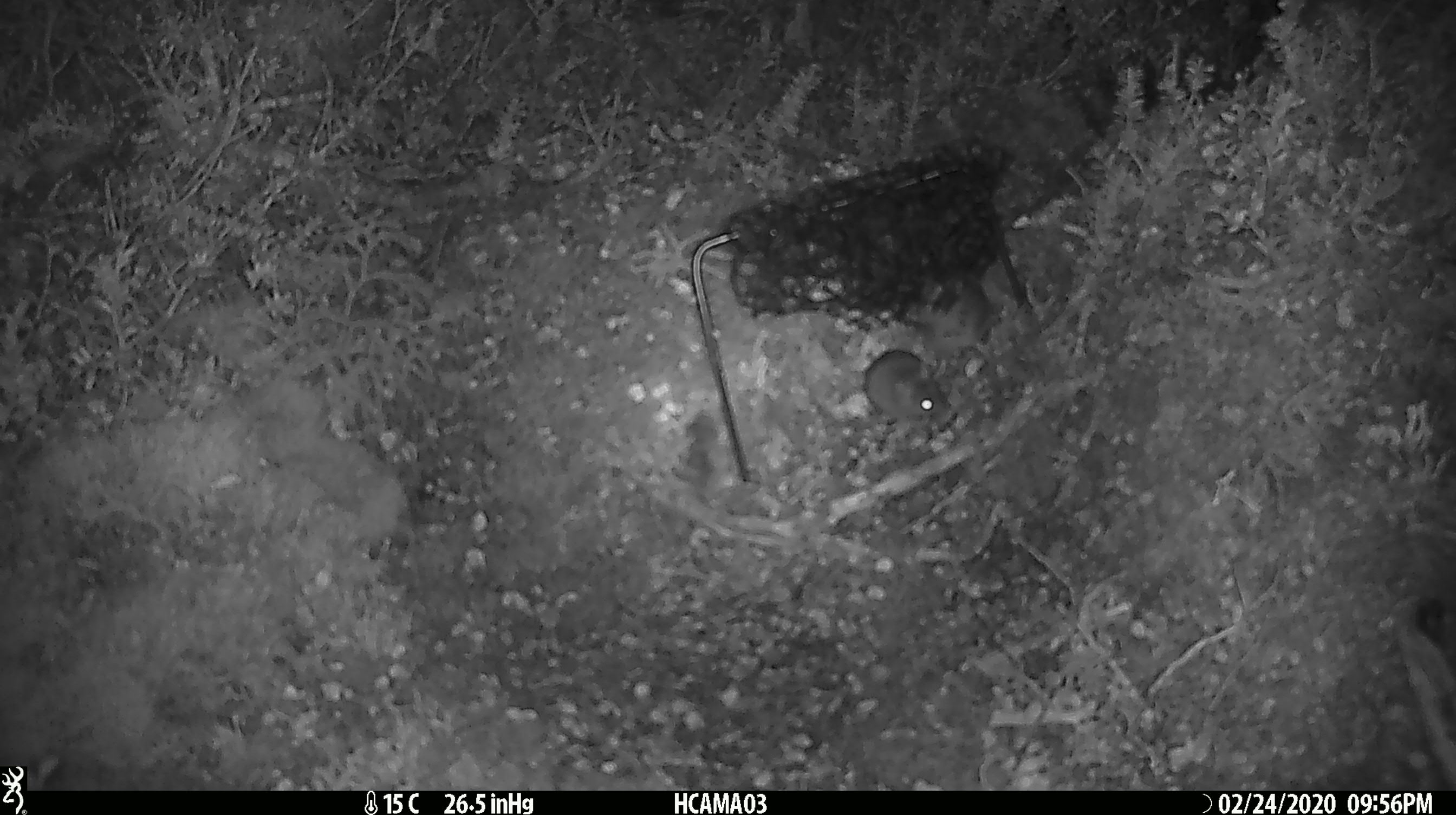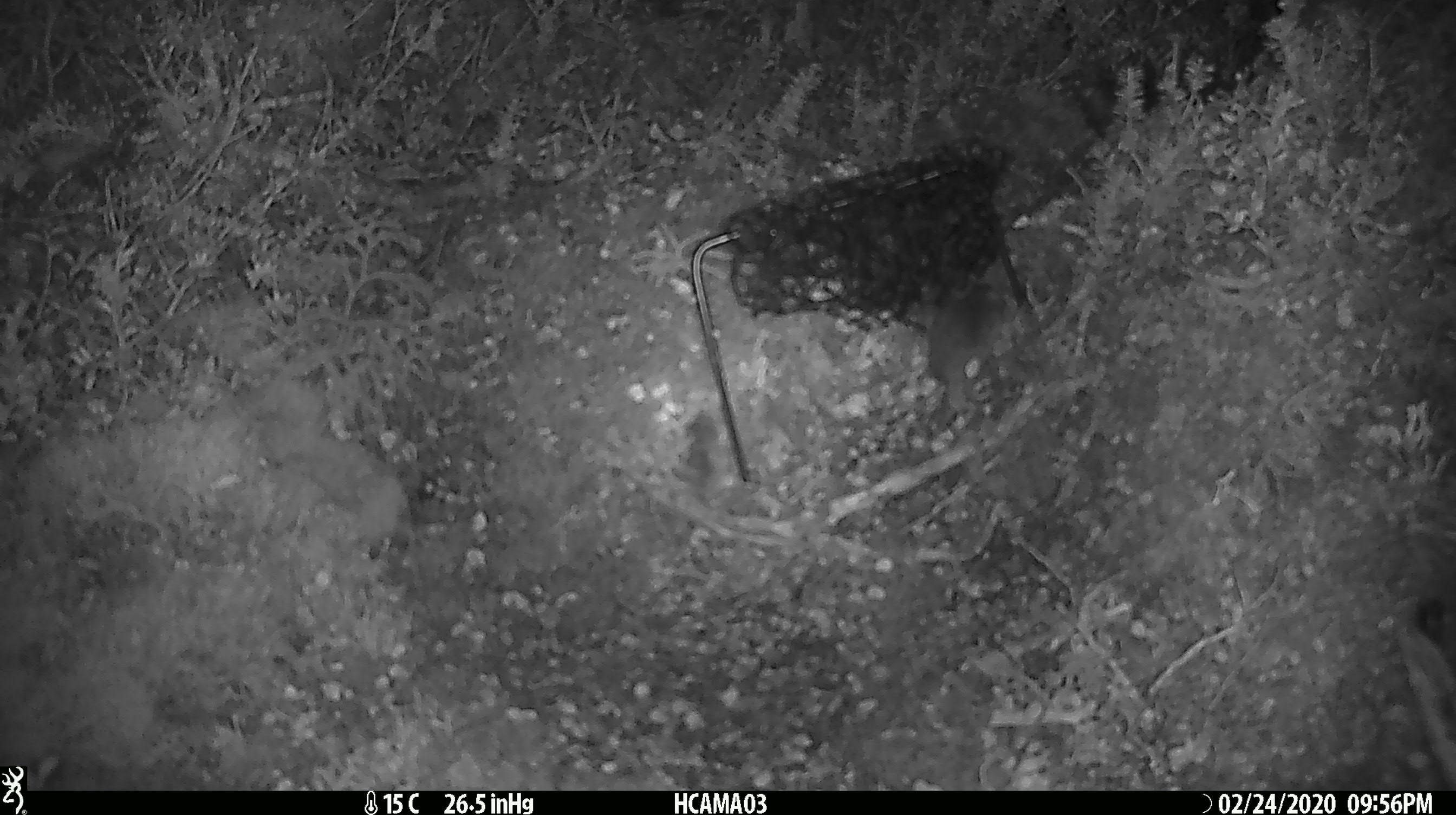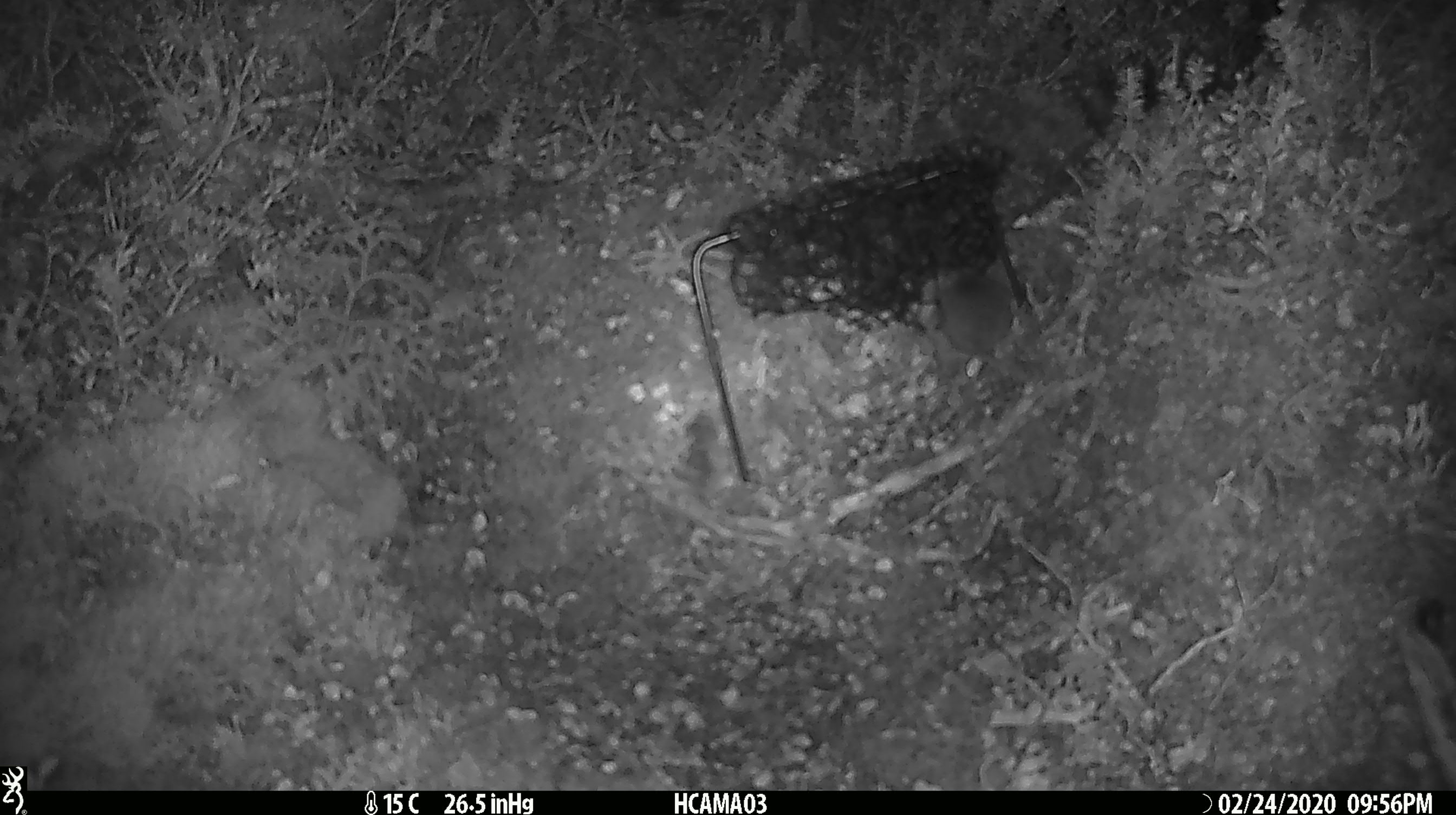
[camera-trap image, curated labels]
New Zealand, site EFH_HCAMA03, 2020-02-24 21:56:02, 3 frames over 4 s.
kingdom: Animalia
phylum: Chordata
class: Mammalia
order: Rodentia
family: Muridae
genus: Mus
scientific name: Mus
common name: mouse